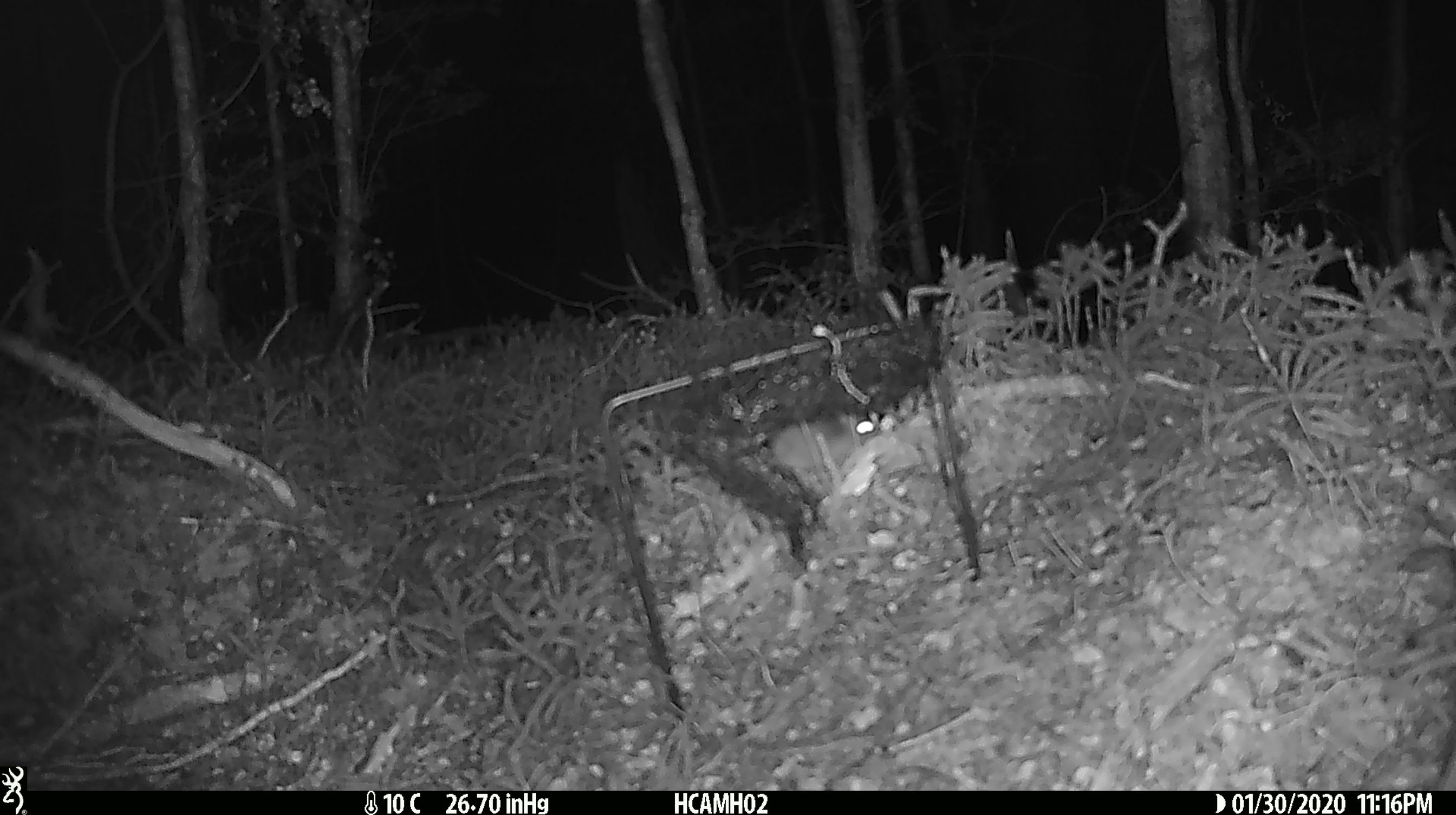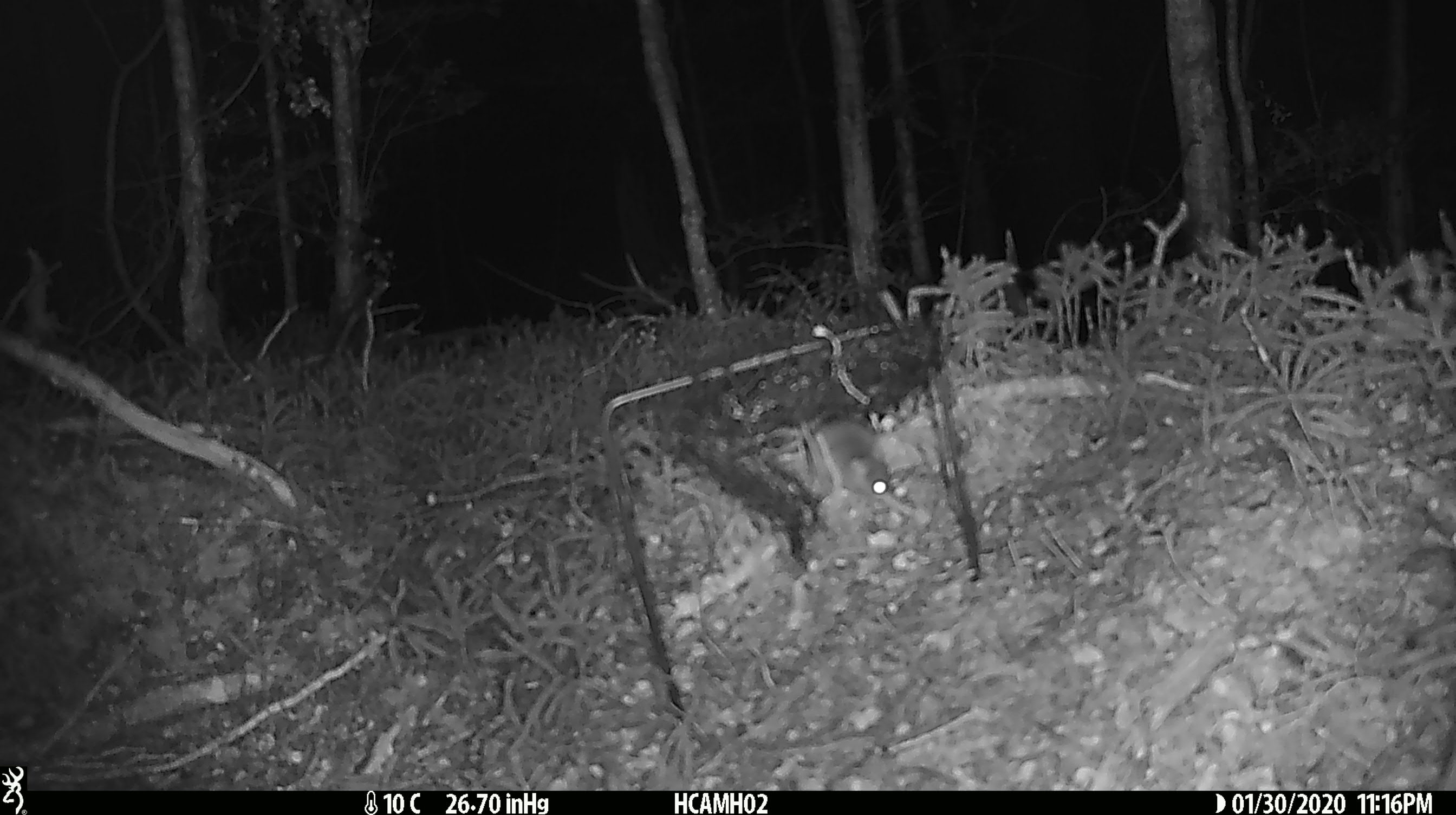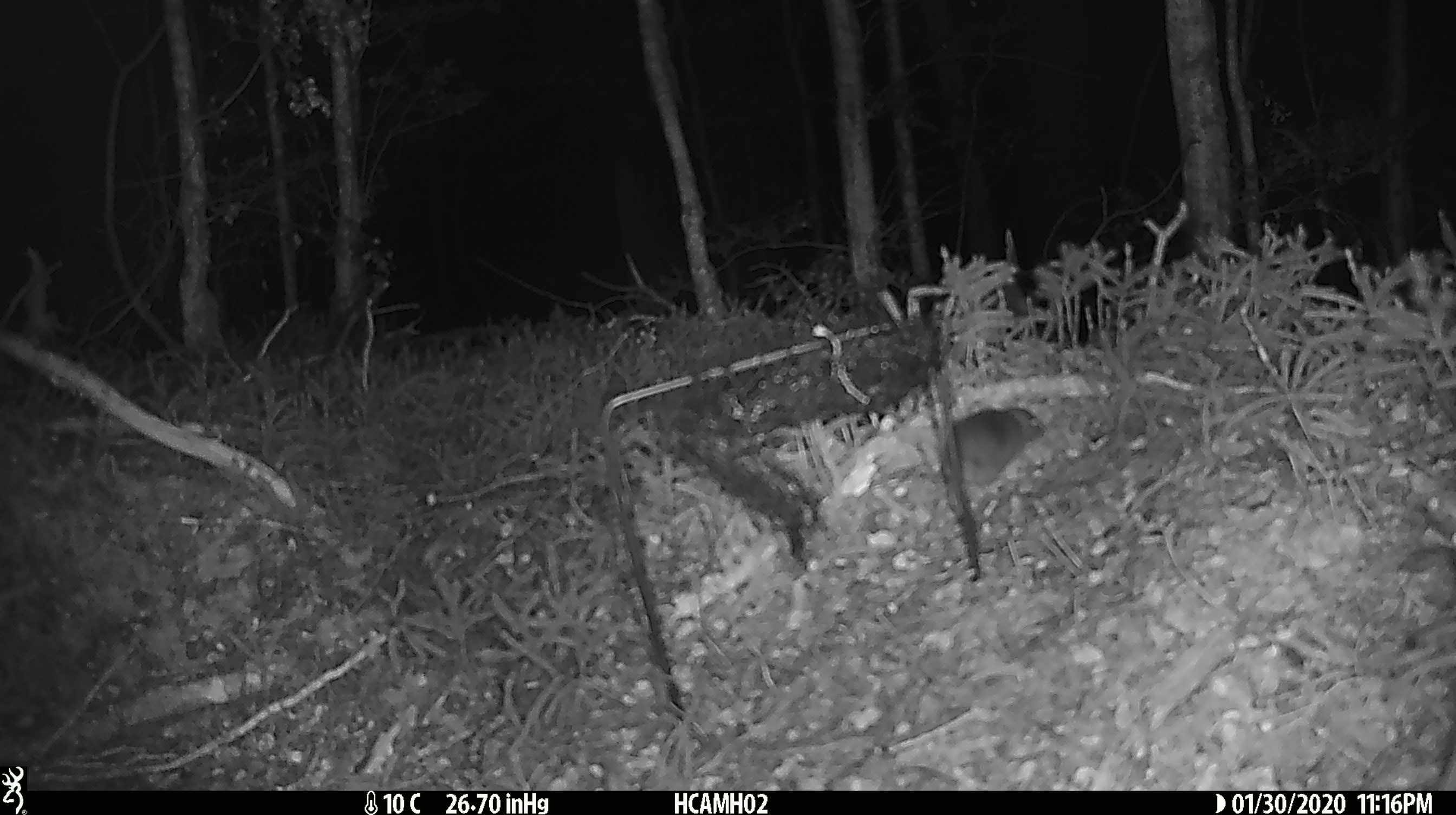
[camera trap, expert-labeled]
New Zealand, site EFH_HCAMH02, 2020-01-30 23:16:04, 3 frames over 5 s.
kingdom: Animalia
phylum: Chordata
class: Mammalia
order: Rodentia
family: Muridae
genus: Mus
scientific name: Mus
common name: mouse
Mouse (Mus).